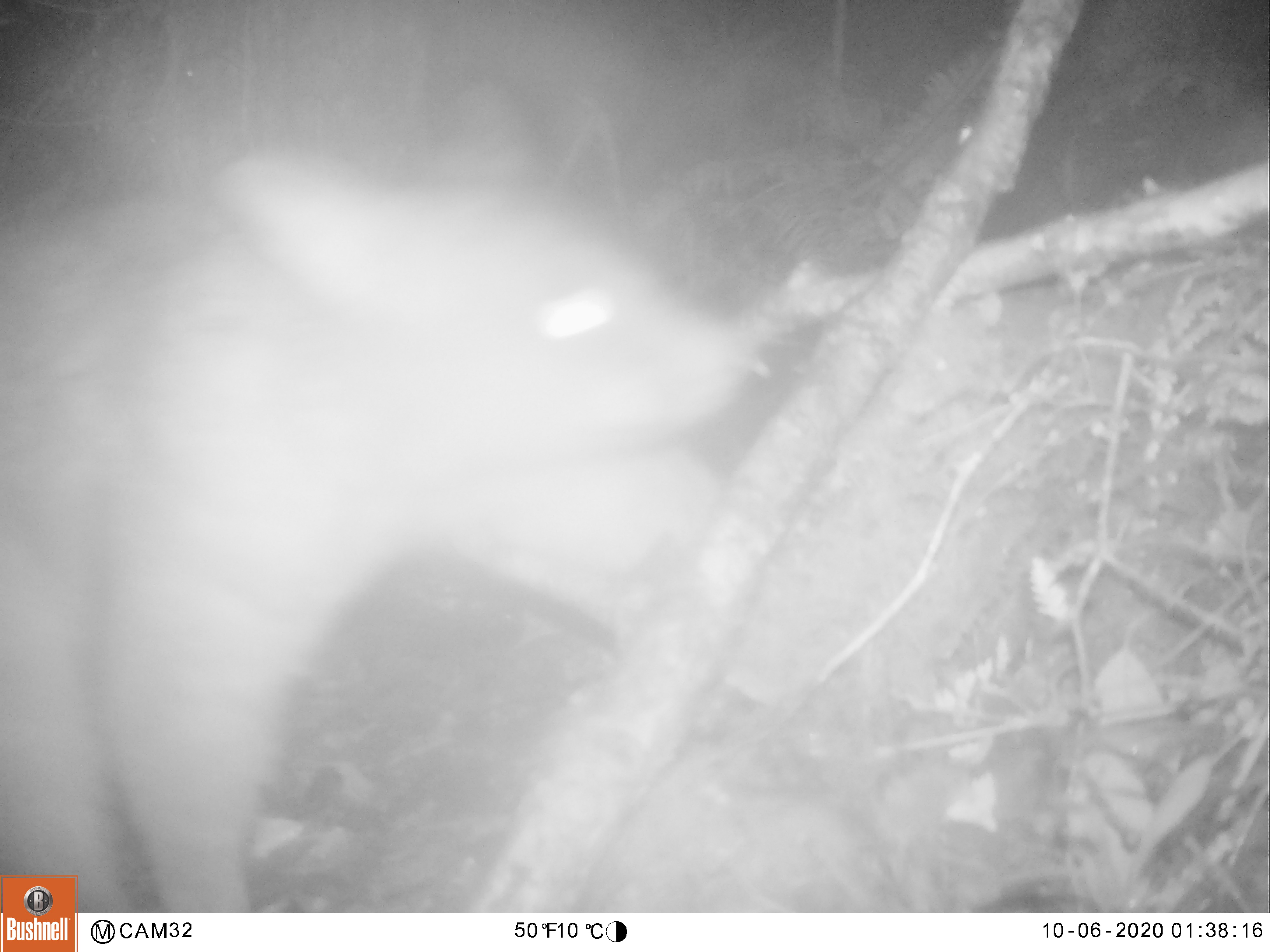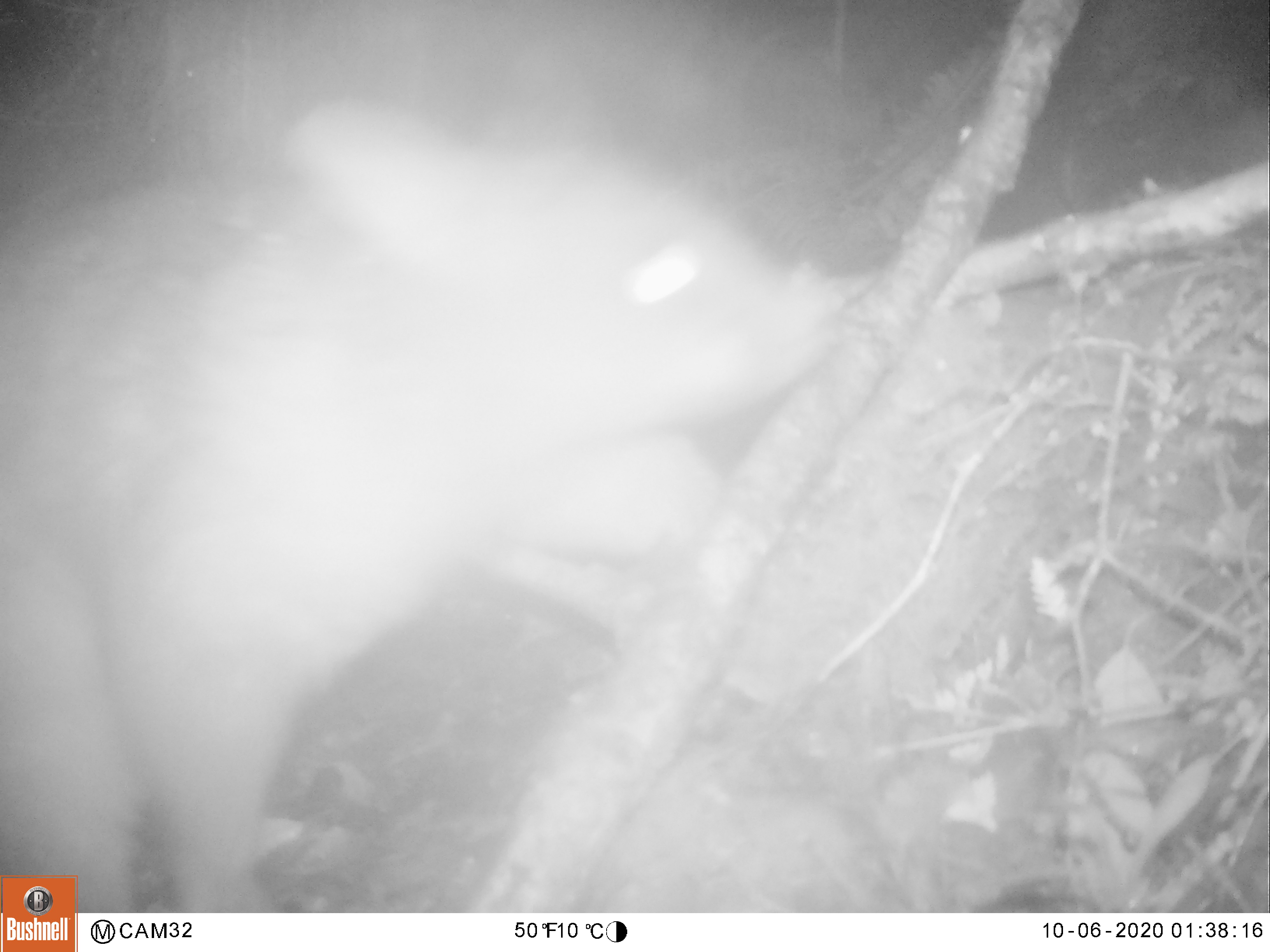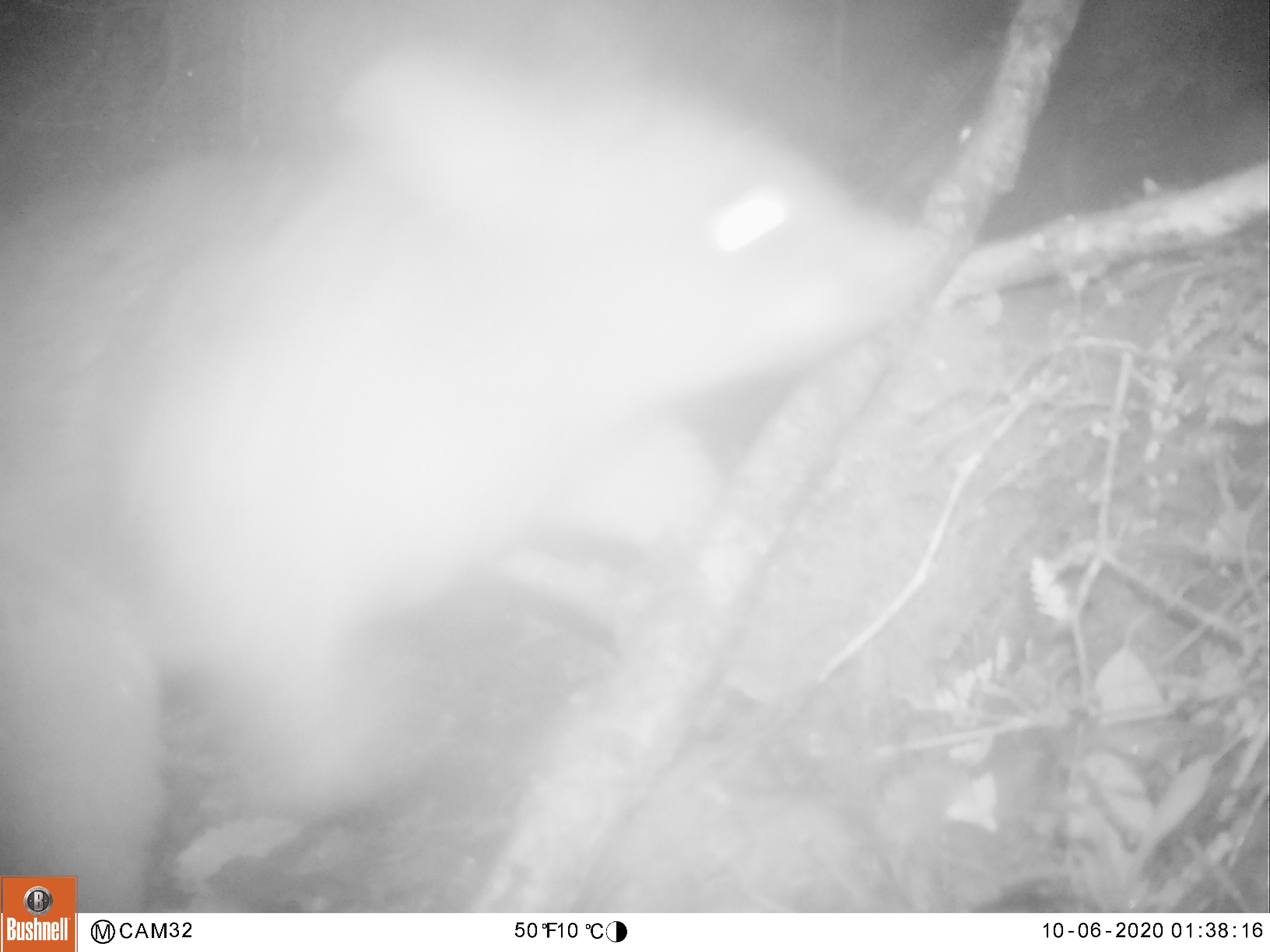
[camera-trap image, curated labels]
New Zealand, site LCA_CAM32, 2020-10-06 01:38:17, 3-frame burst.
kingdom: Animalia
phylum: Chordata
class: Mammalia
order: Diprotodontia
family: Phalangeridae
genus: Trichosurus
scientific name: Trichosurus vulpecula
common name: common brushtail possum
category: possum